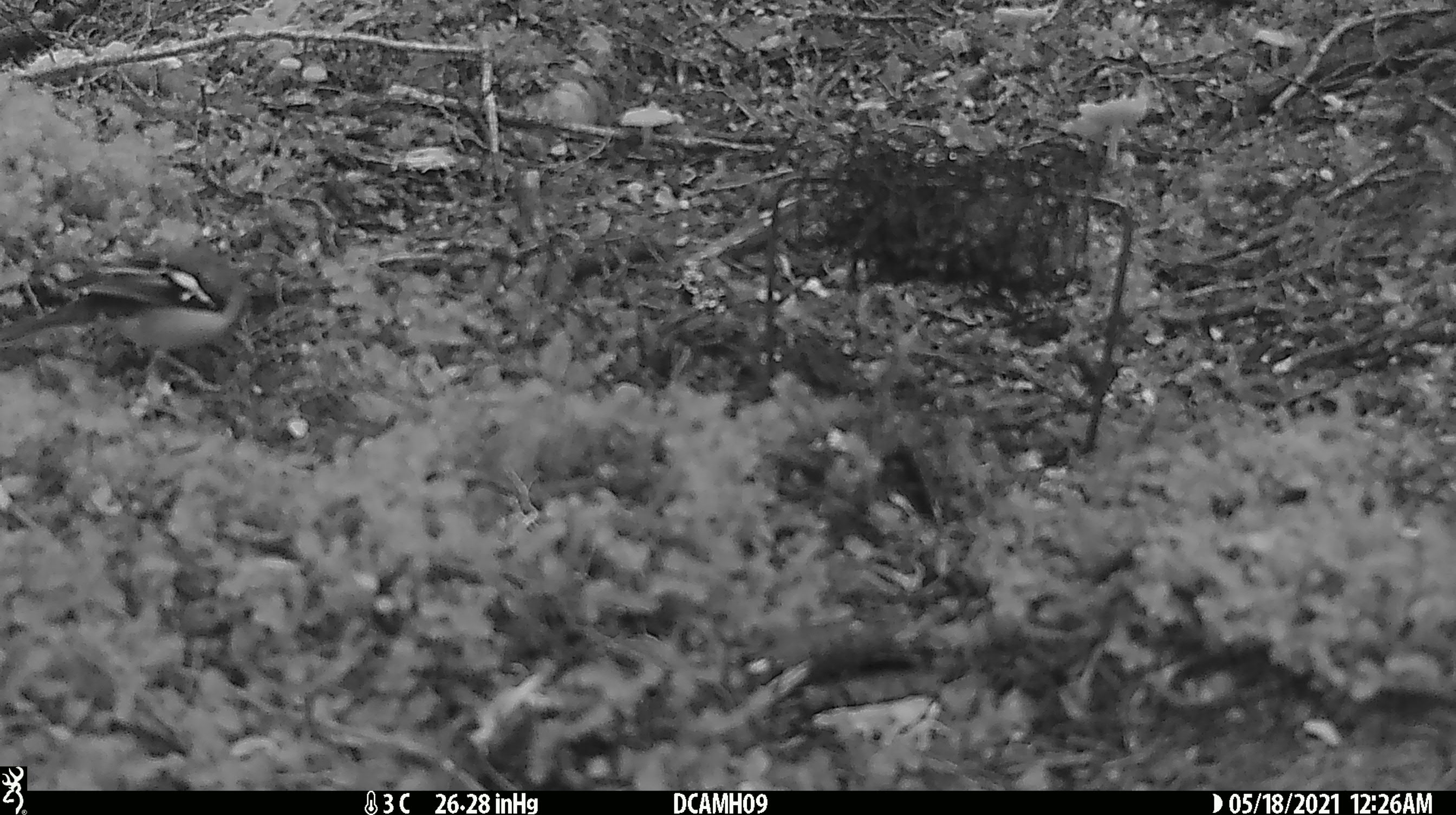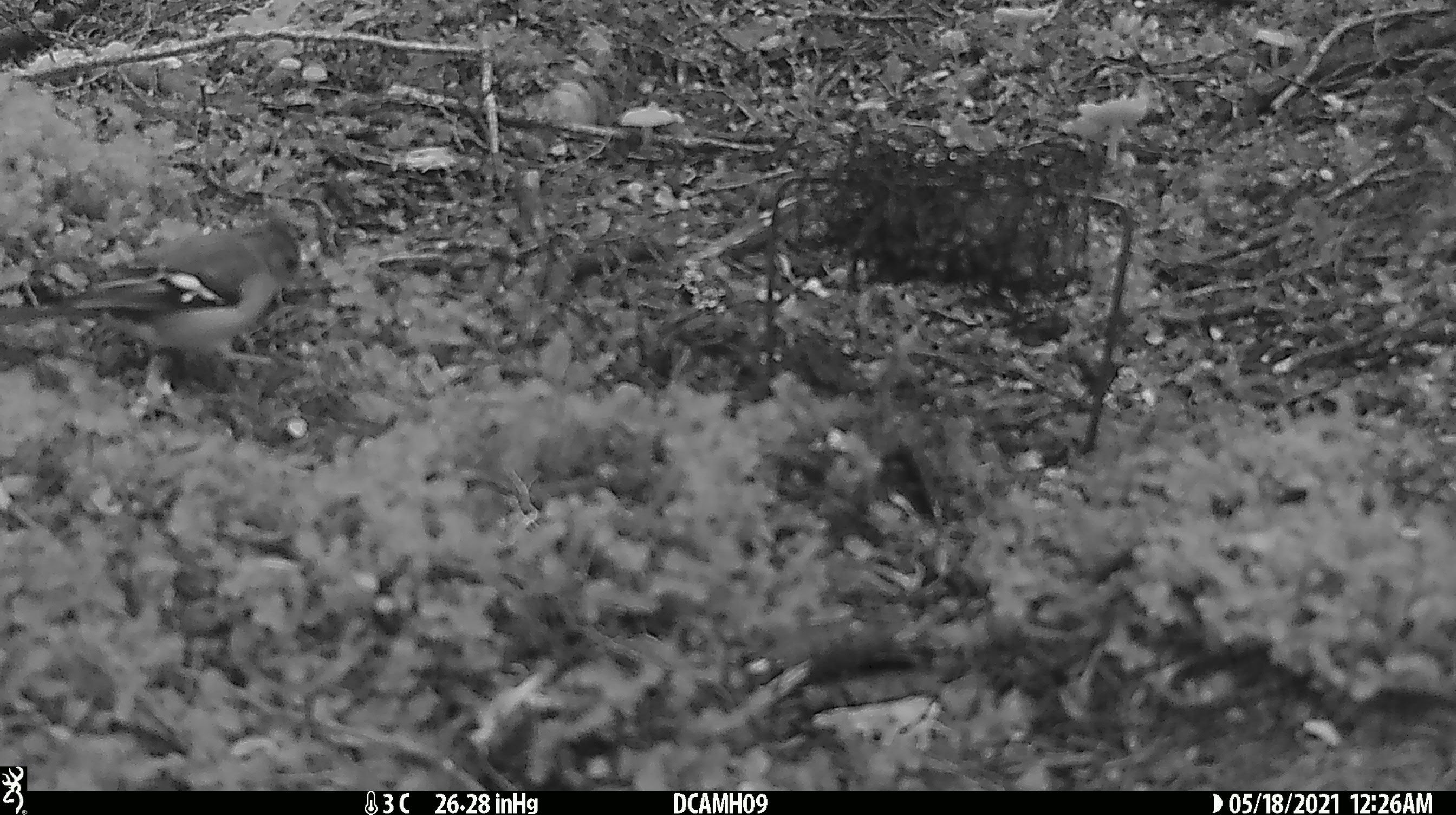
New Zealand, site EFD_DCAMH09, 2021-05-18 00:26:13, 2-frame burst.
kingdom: Animalia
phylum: Chordata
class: Aves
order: Passeriformes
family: Fringillidae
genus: Fringilla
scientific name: Fringilla coelebs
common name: common chaffinch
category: chaffinch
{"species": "chaffinch (common chaffinch) (Fringilla coelebs)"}